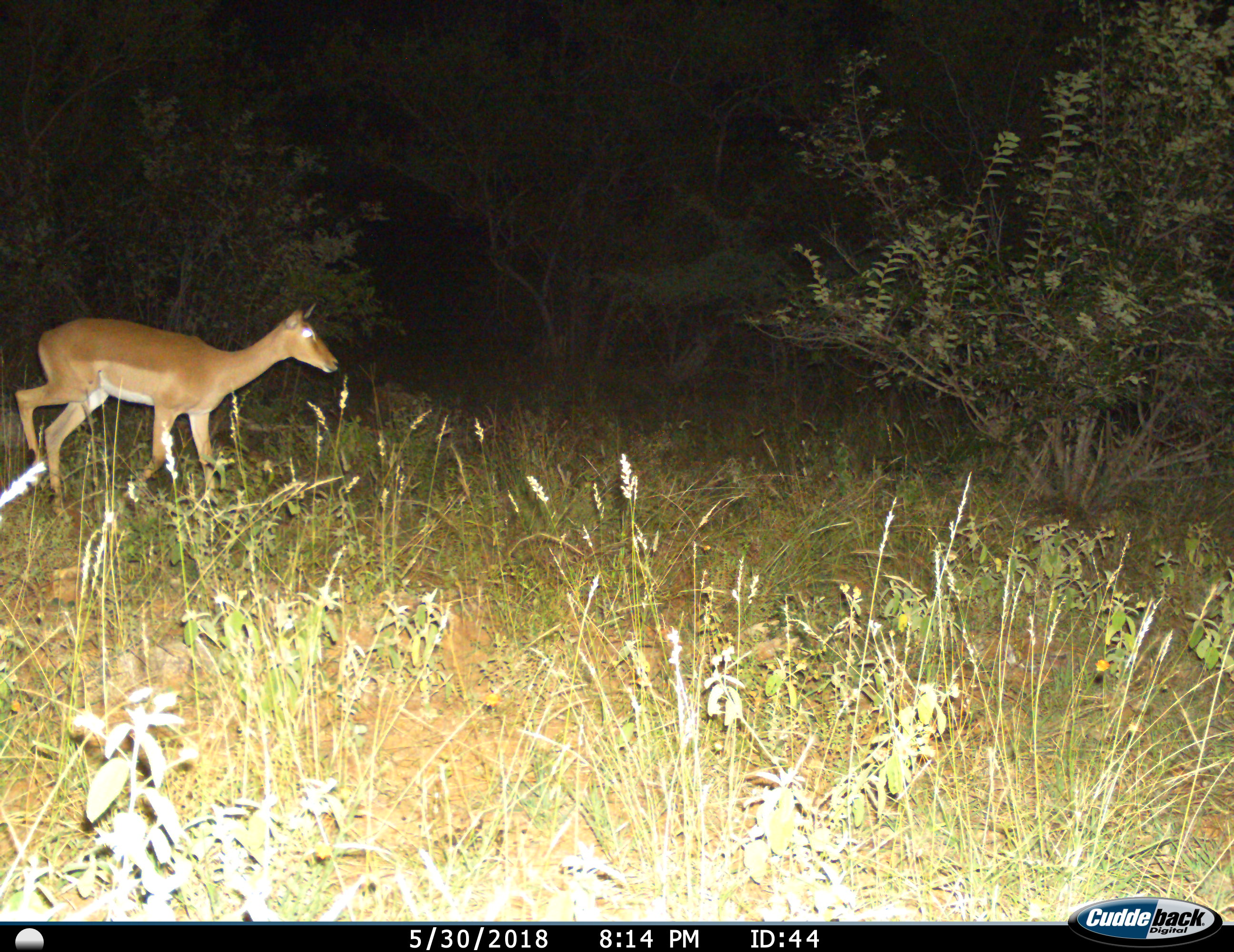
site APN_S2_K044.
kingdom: Animalia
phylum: Chordata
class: Mammalia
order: Artiodactyla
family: Bovidae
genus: Aepyceros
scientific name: Aepyceros melampus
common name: impala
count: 1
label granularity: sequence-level